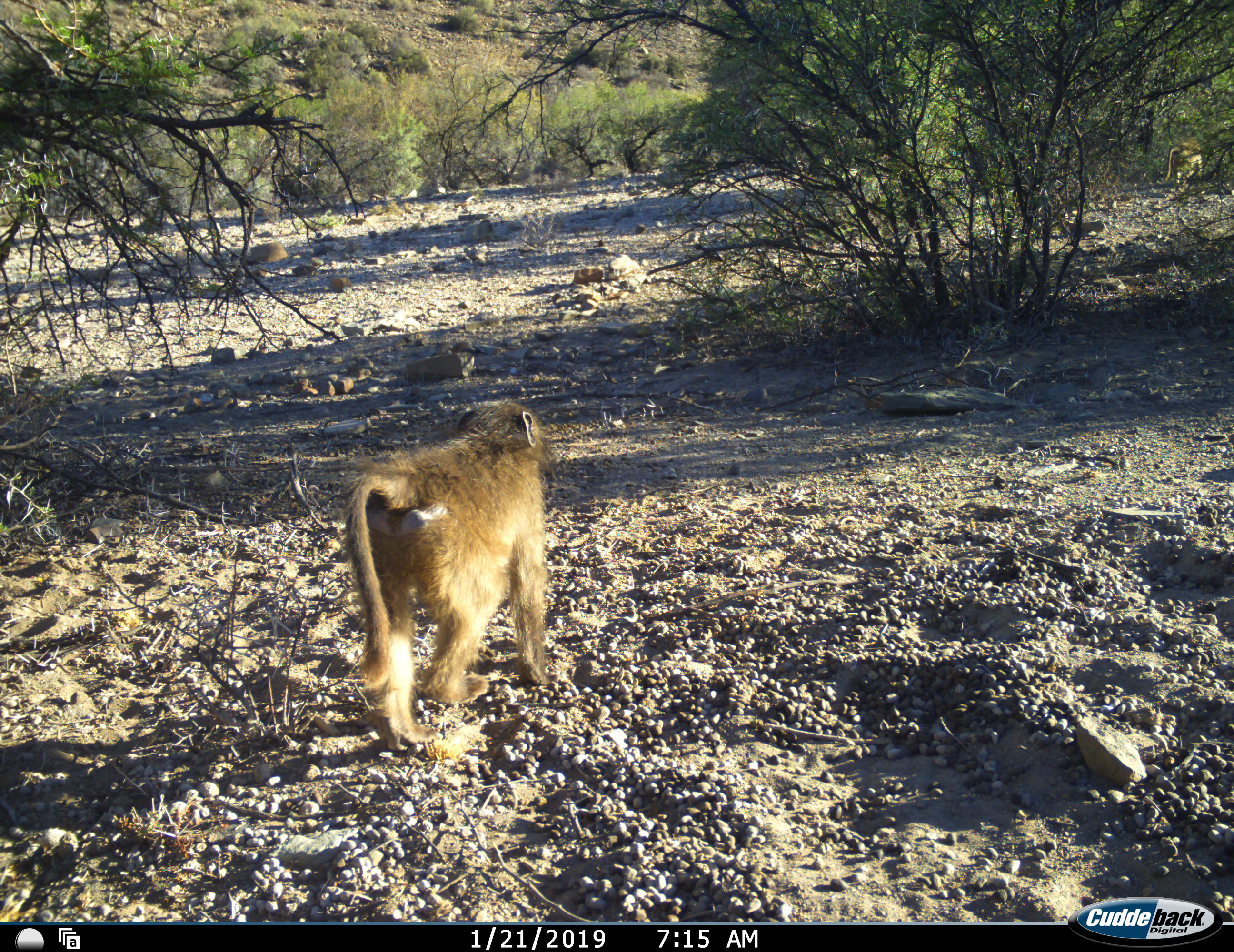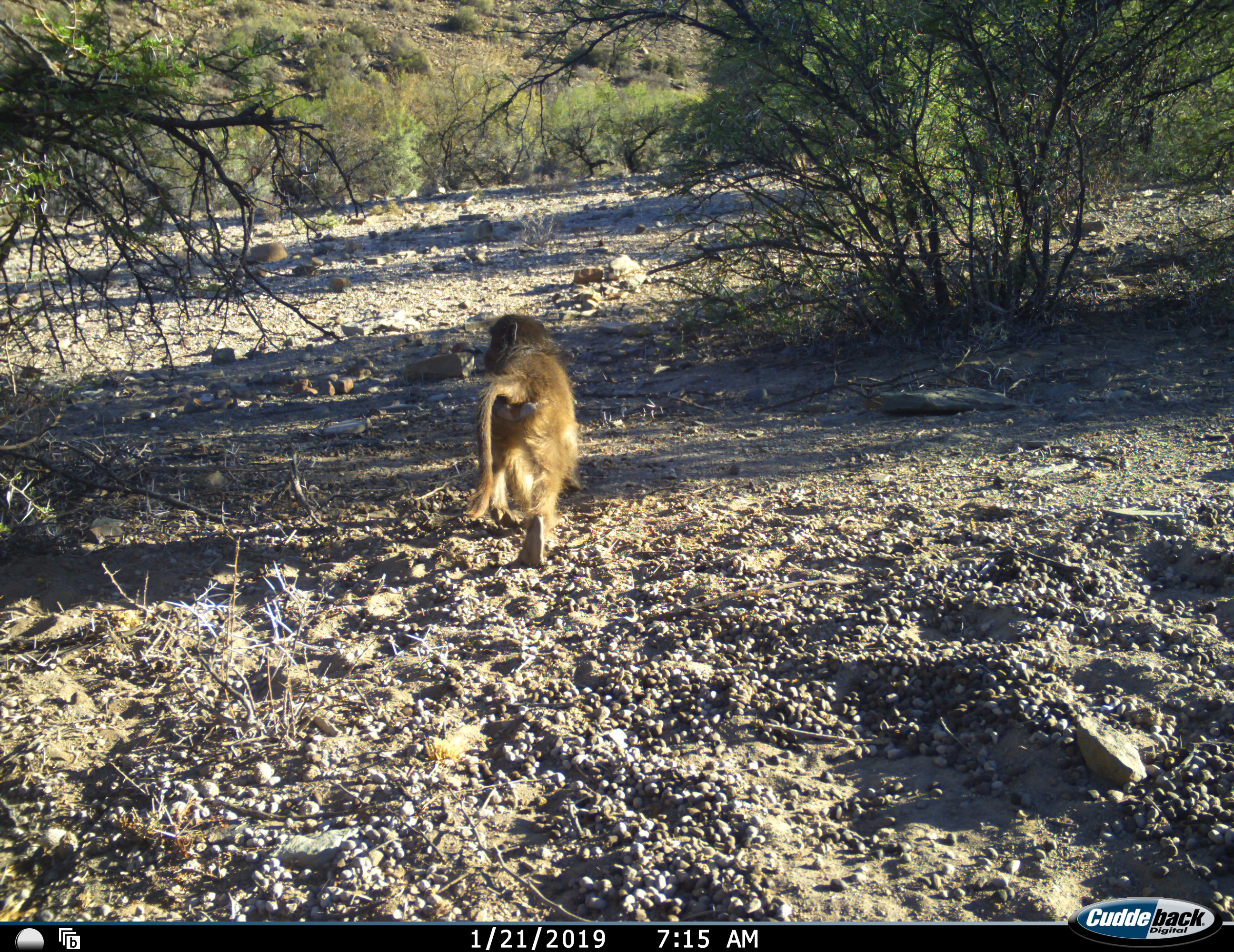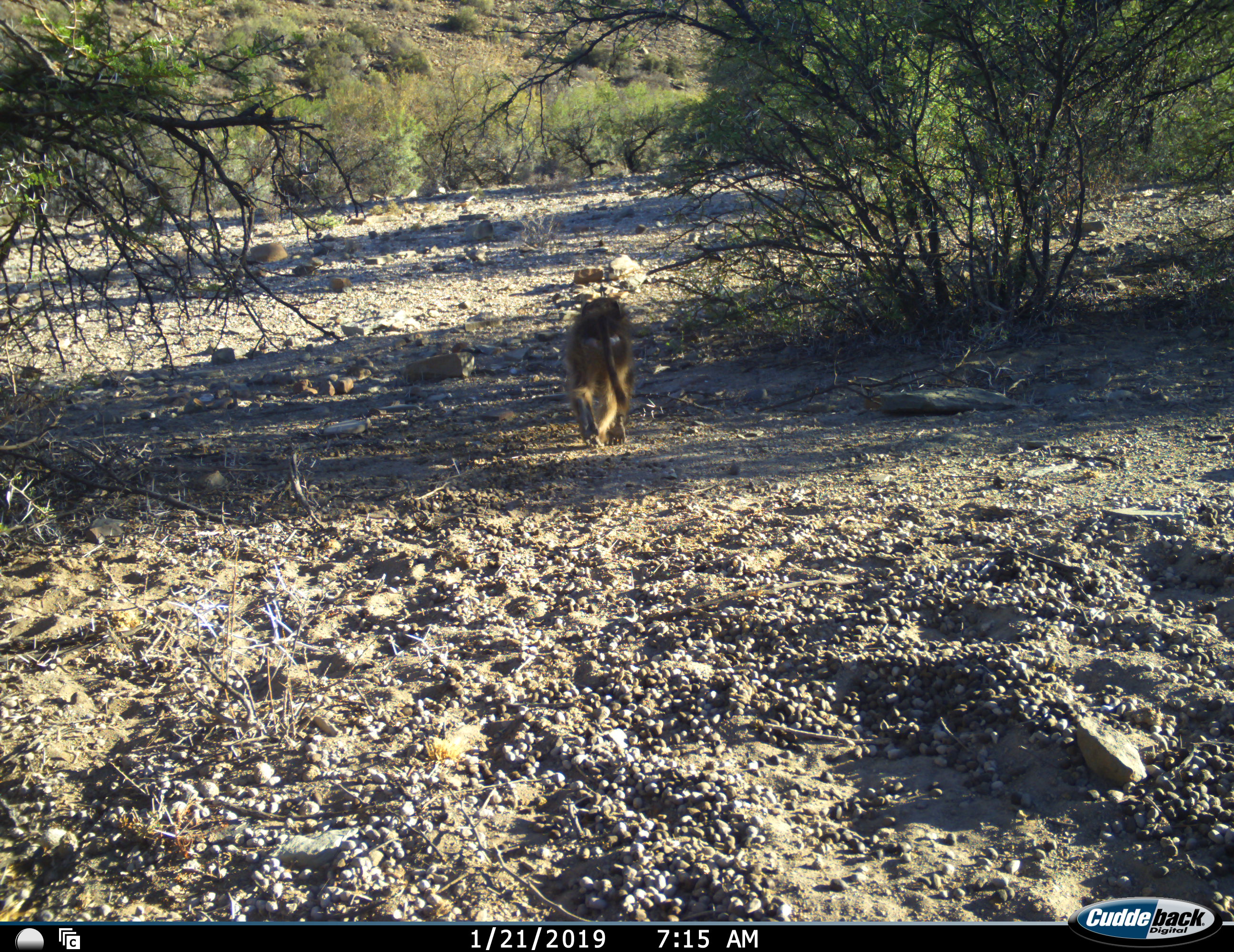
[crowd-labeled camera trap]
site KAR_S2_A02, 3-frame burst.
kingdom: Animalia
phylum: Chordata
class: Mammalia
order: Primates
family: Cercopithecidae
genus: Papio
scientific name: Papio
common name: baboon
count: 3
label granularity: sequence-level